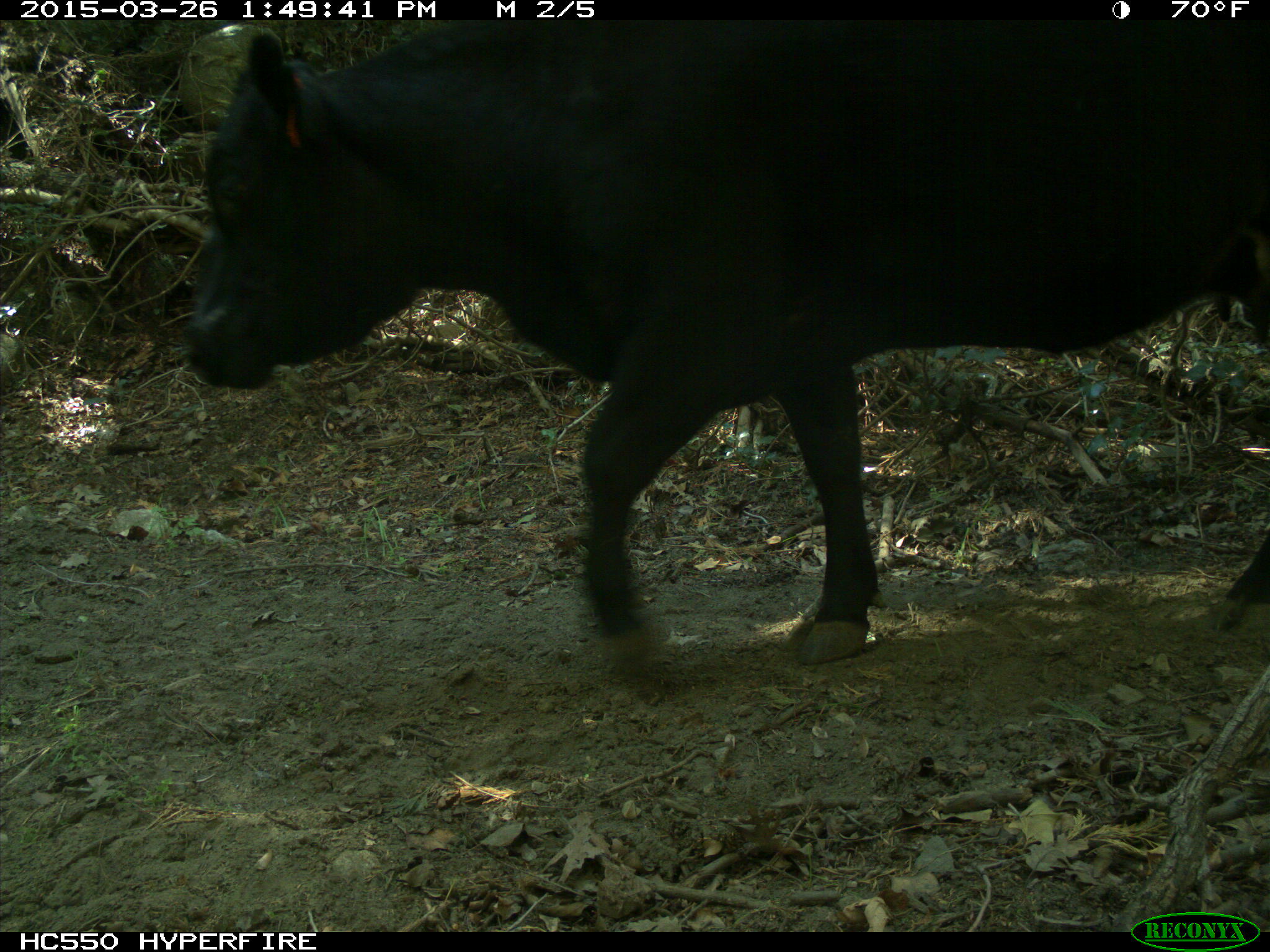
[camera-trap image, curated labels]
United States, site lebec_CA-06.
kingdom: Animalia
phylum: Chordata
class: Mammalia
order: Artiodactyla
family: Bovidae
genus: Bos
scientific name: Bos taurus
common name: domestic cow